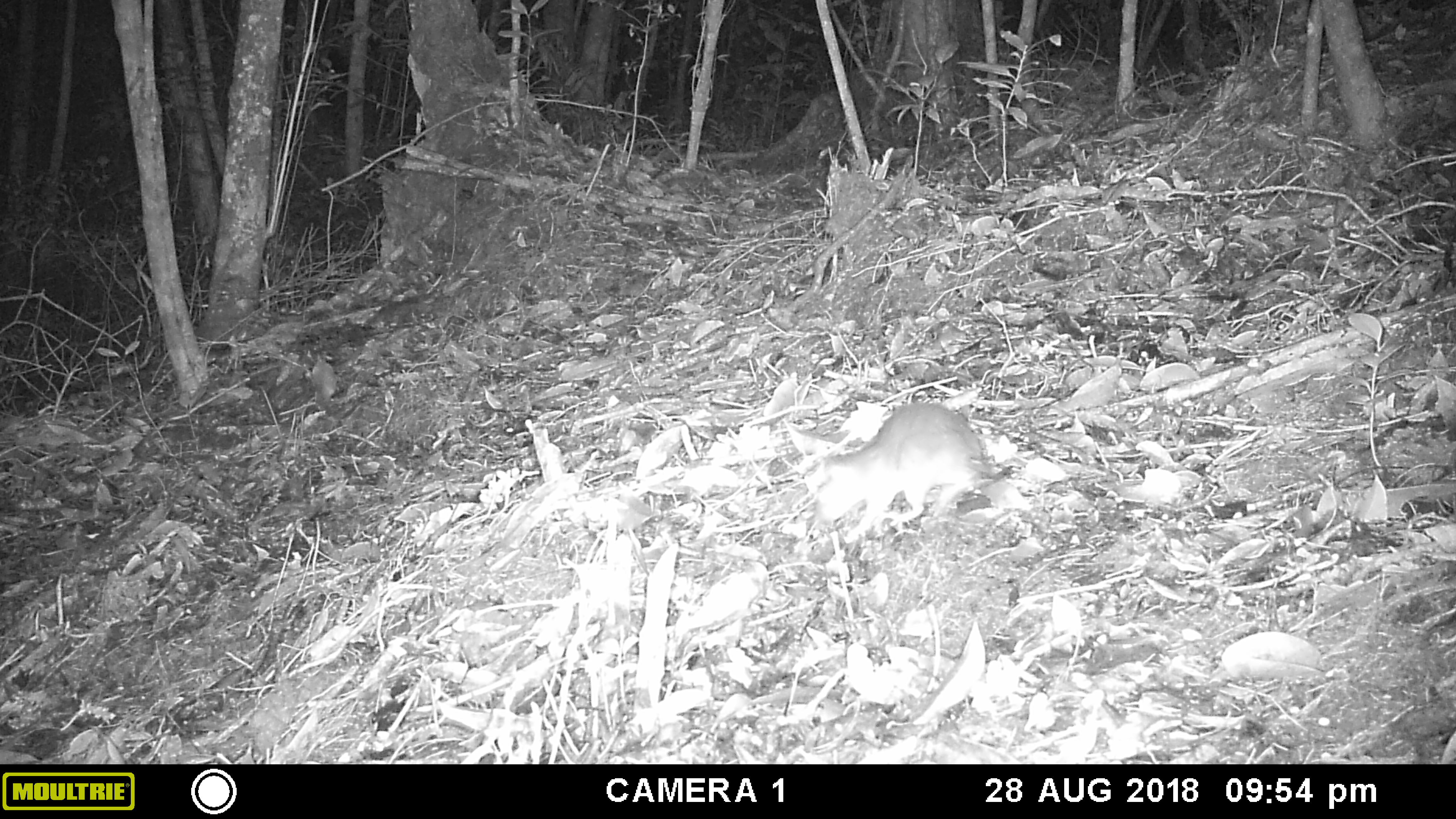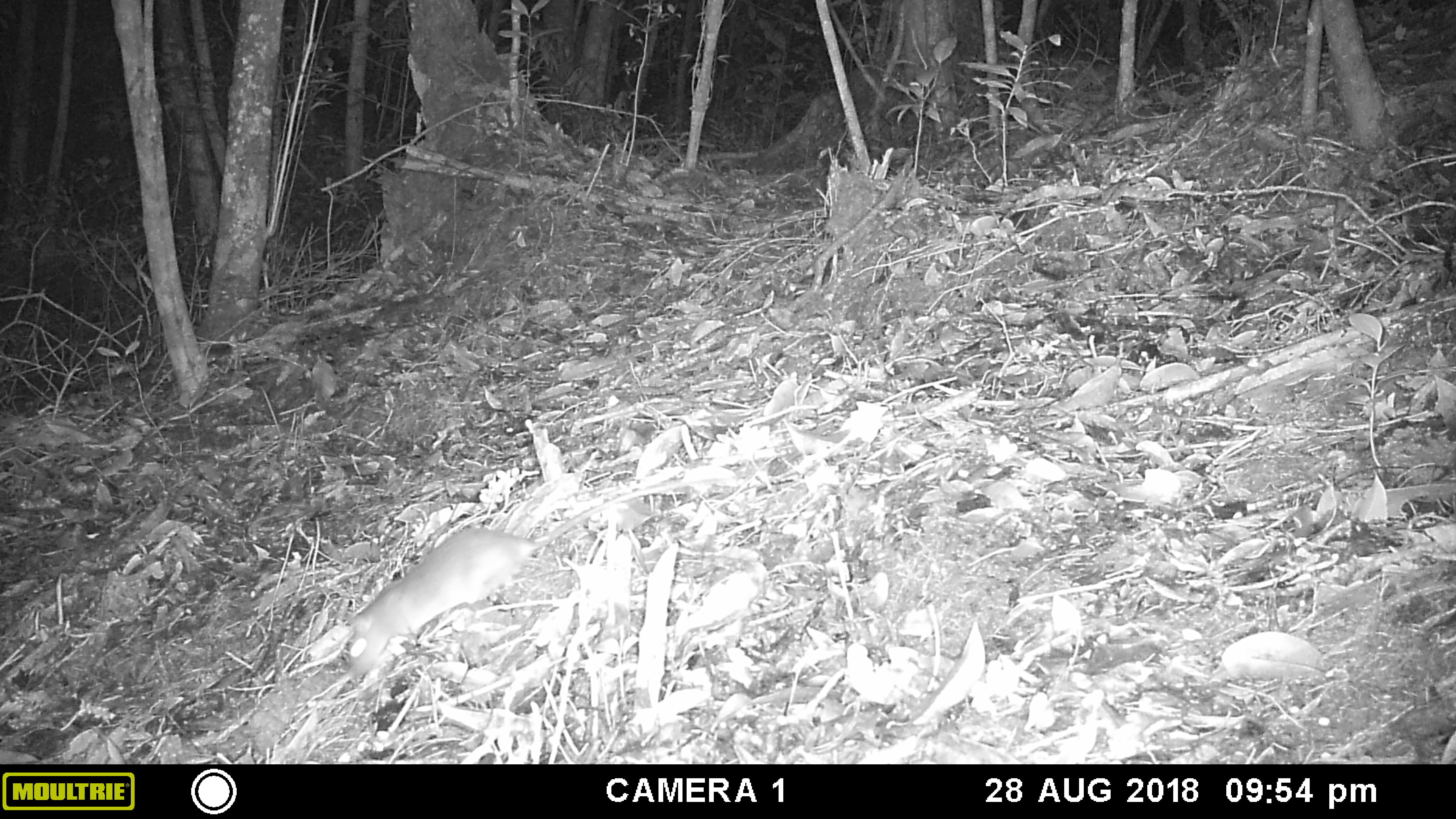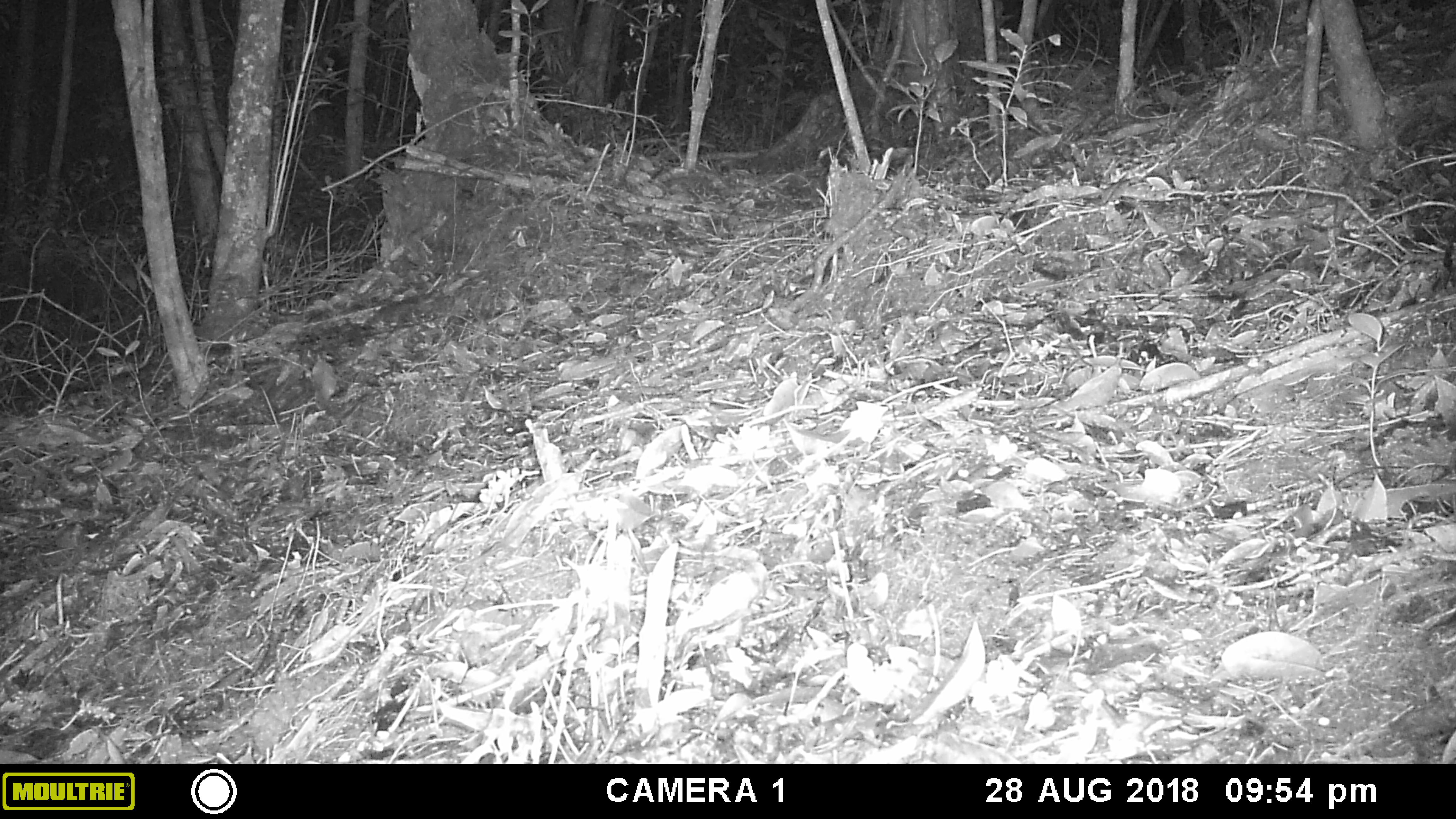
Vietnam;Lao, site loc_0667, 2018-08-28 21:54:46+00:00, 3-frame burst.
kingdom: Animalia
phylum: Chordata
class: Mammalia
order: Rodentia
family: Muridae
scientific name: Muridae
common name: old-world mice and rats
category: unidentified murid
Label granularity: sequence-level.